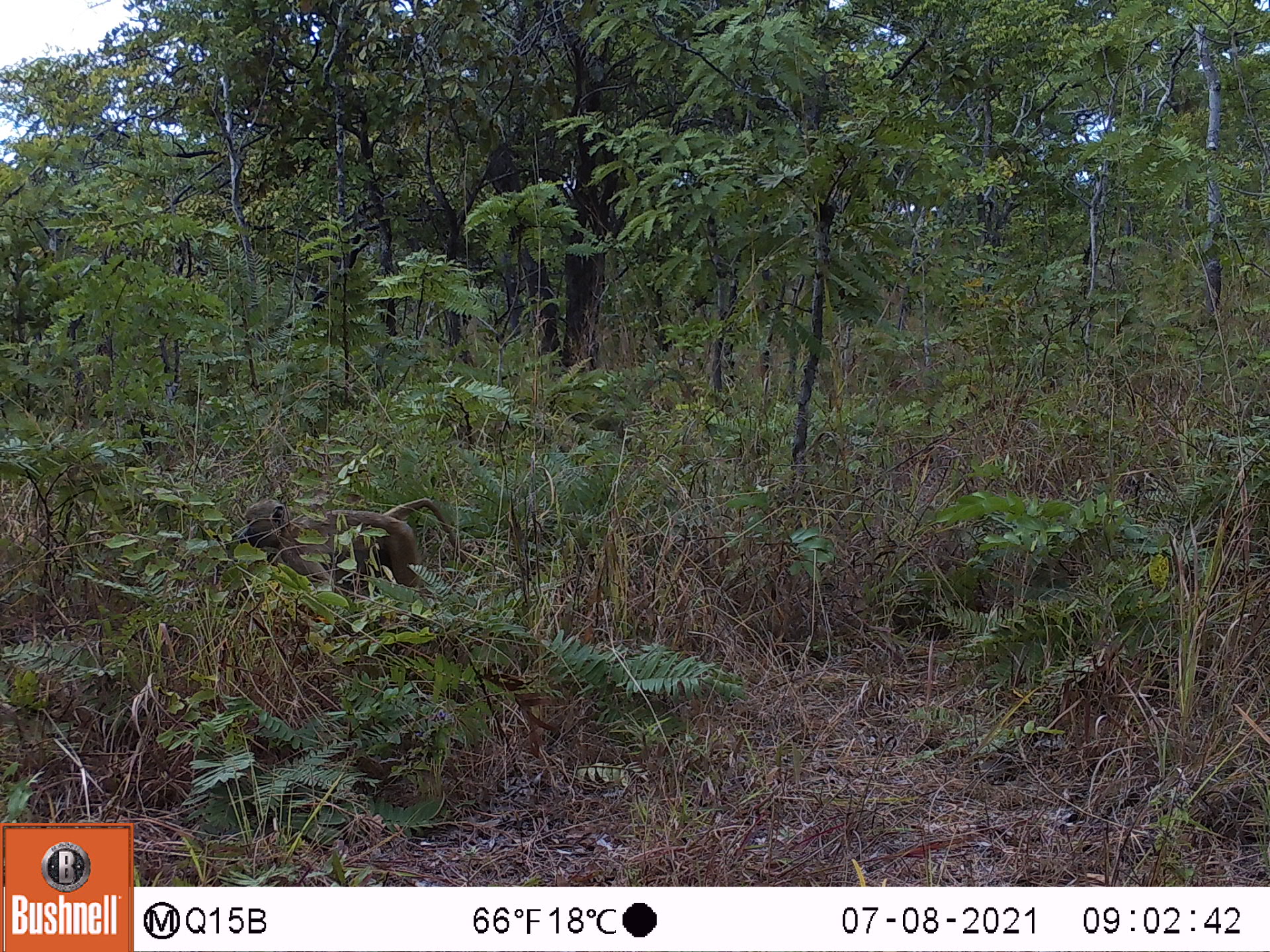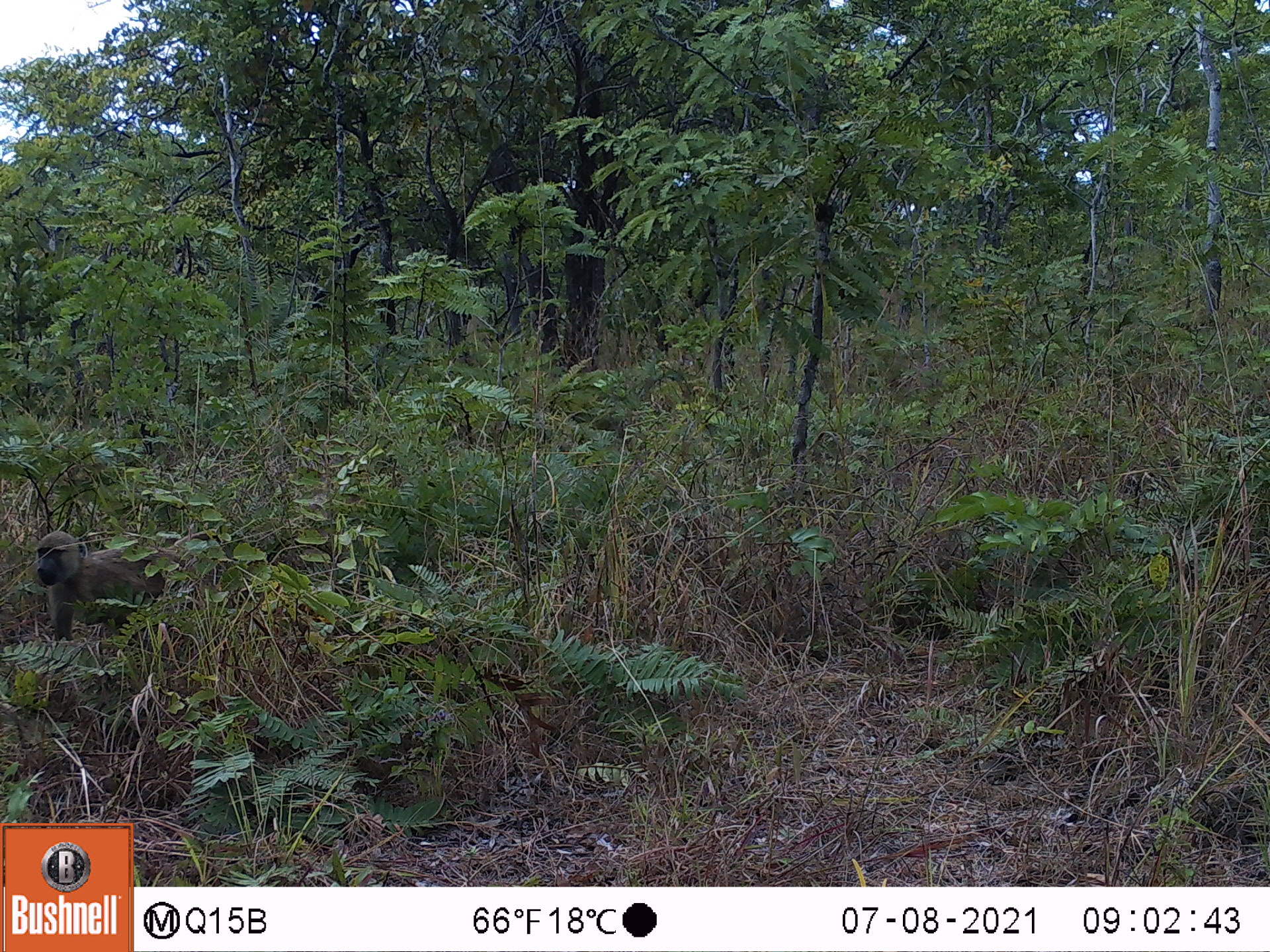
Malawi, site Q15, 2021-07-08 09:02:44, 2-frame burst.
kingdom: Animalia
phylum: Chordata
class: Mammalia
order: Primates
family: Cercopithecidae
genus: Papio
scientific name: Papio cynocephalus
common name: yellow baboon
Yellow baboon (Papio cynocephalus), count 1.